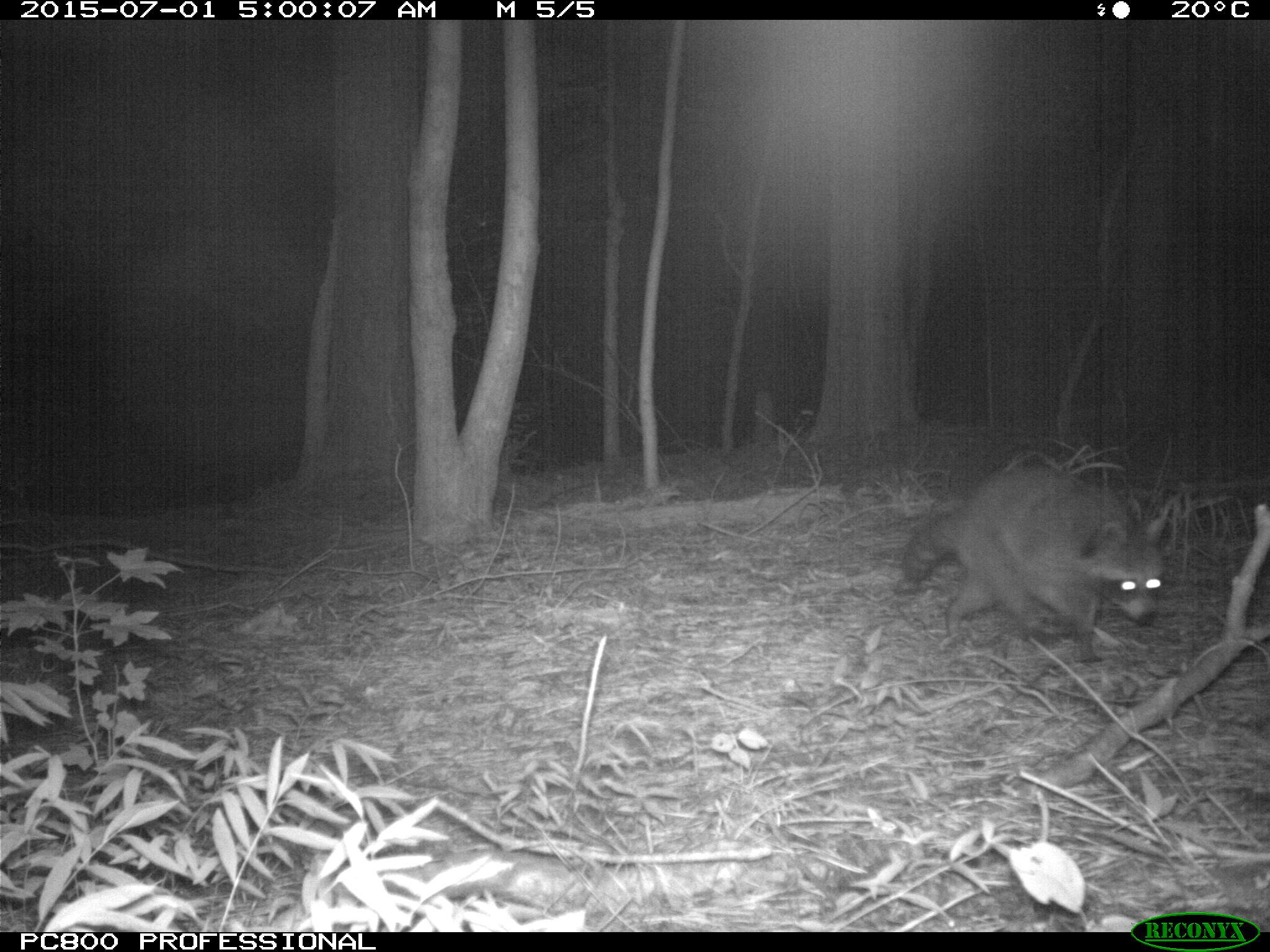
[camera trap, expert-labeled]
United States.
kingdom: Animalia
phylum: Chordata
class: Mammalia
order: Carnivora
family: Procyonidae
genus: Procyon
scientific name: Procyon lotor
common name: northern raccoon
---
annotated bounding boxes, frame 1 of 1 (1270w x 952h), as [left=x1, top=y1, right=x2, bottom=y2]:
Northern Raccoon: [left=894, top=453, right=1174, bottom=662]